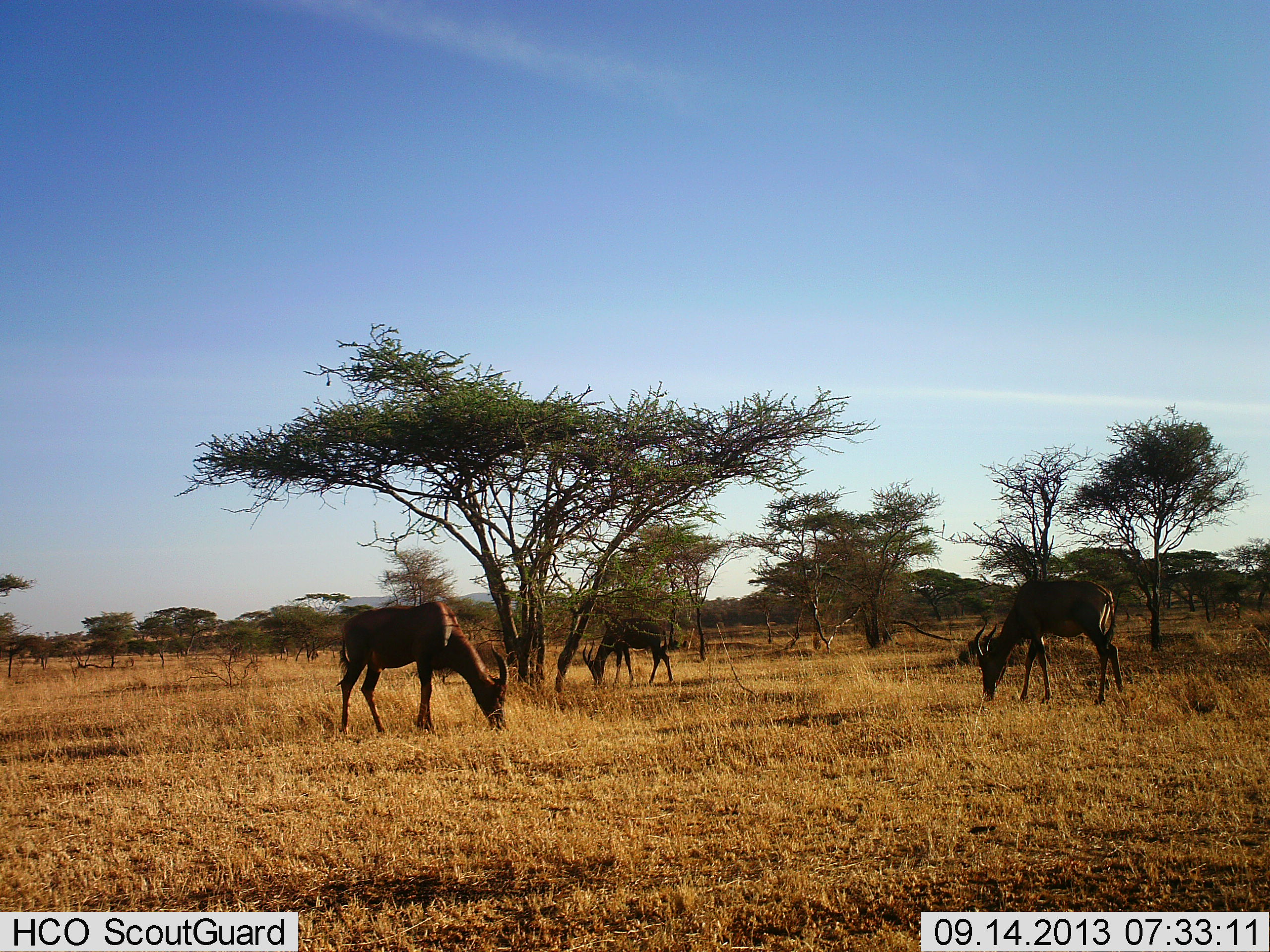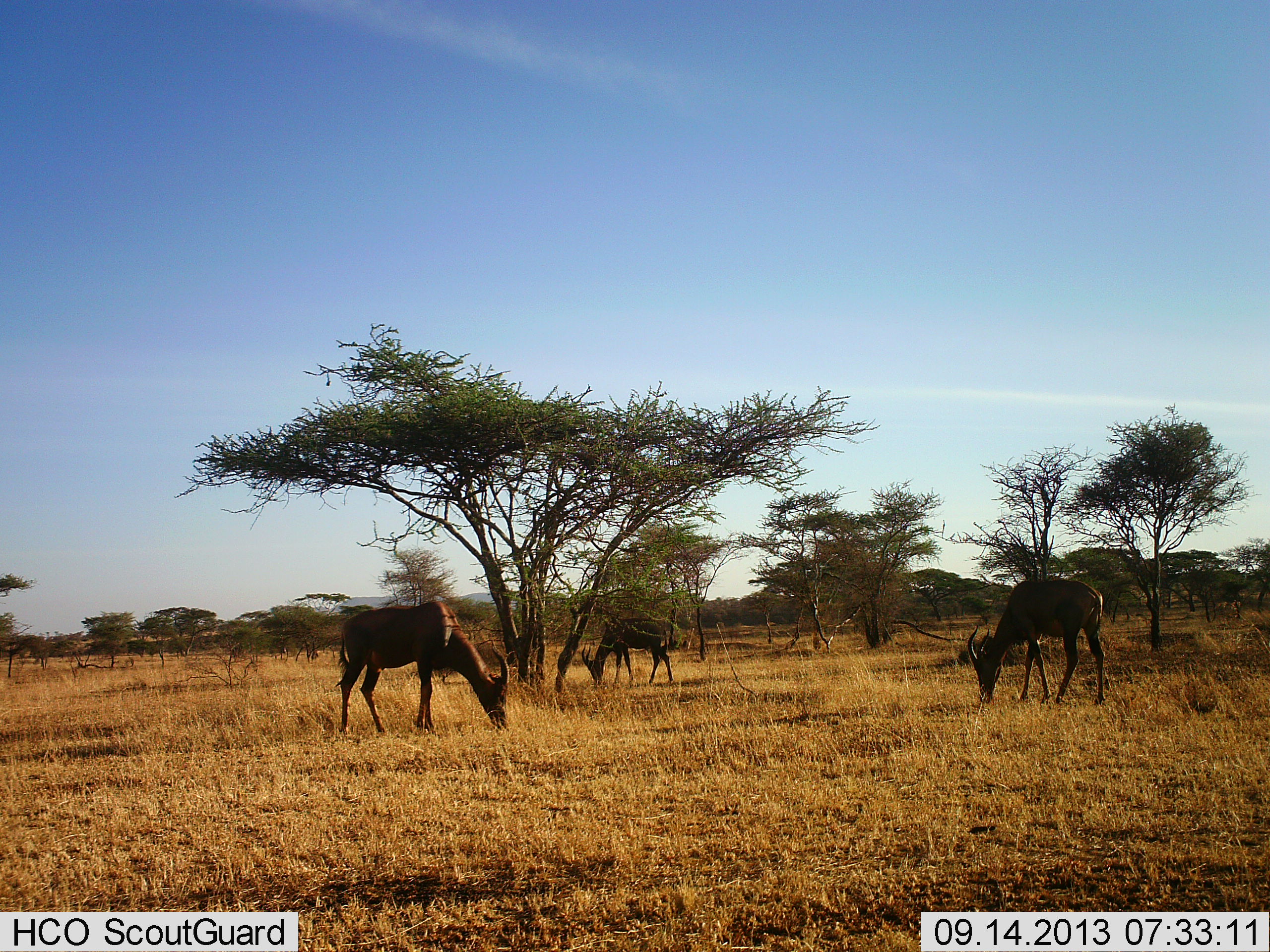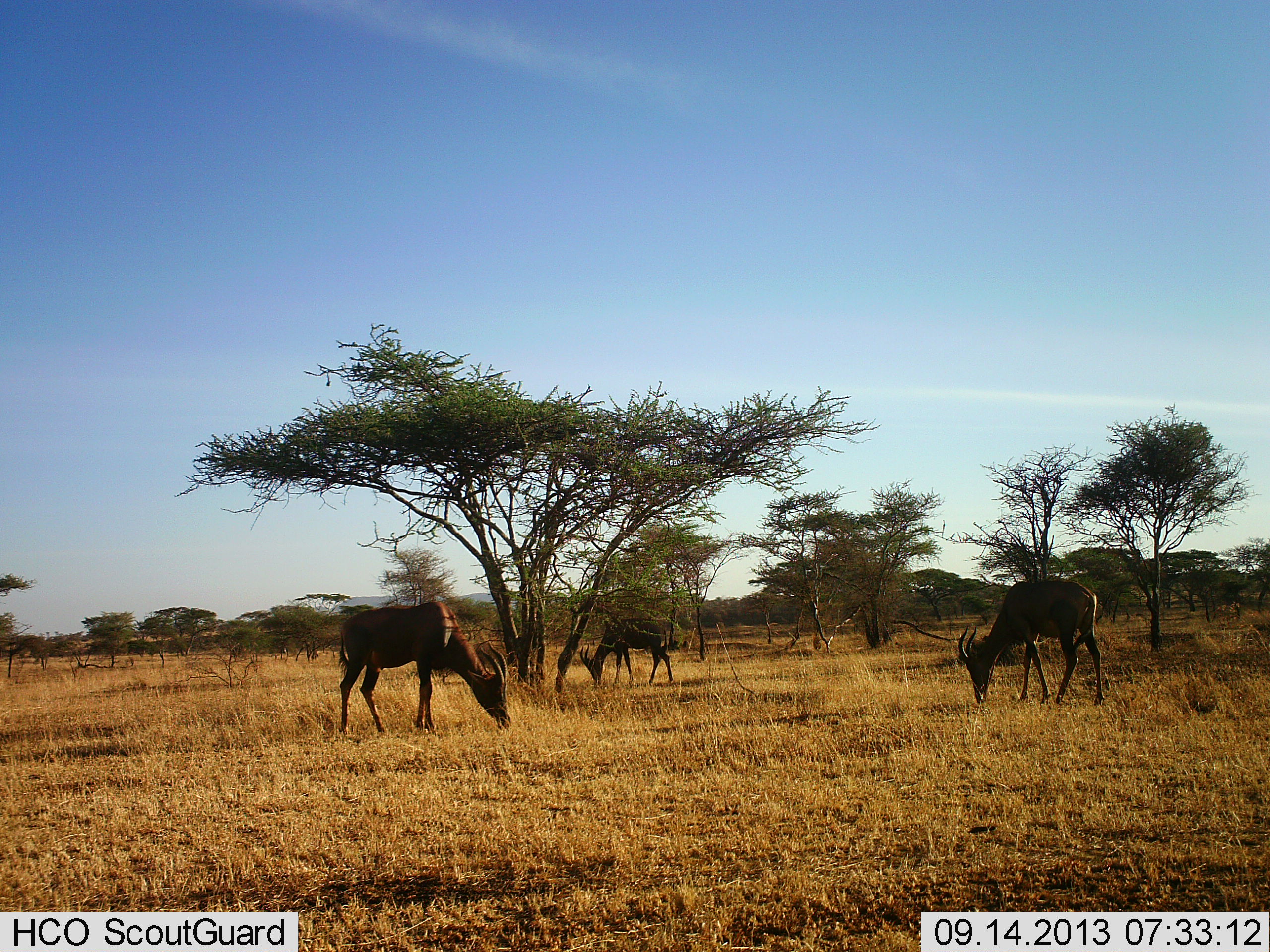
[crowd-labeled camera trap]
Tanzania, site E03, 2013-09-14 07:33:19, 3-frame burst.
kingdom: Animalia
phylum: Chordata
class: Mammalia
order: Artiodactyla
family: Bovidae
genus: Damaliscus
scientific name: Damaliscus lunatus jimela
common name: topi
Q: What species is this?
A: Topi (Damaliscus lunatus jimela).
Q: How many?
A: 3.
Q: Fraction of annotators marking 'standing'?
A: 10%.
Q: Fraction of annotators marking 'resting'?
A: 0%.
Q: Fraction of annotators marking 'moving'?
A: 0%.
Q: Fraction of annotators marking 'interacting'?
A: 0%.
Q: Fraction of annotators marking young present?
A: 10%.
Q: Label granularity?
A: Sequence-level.